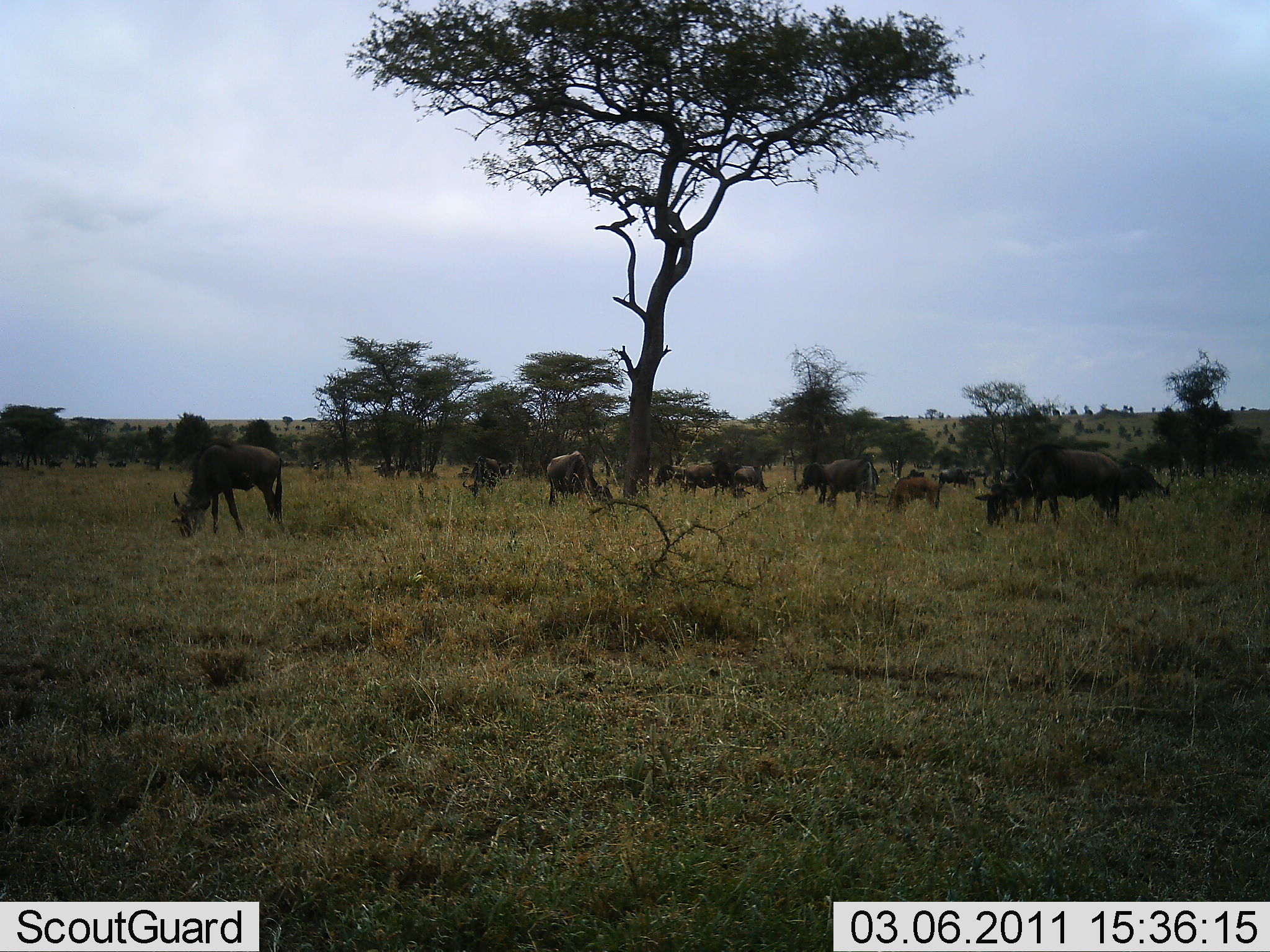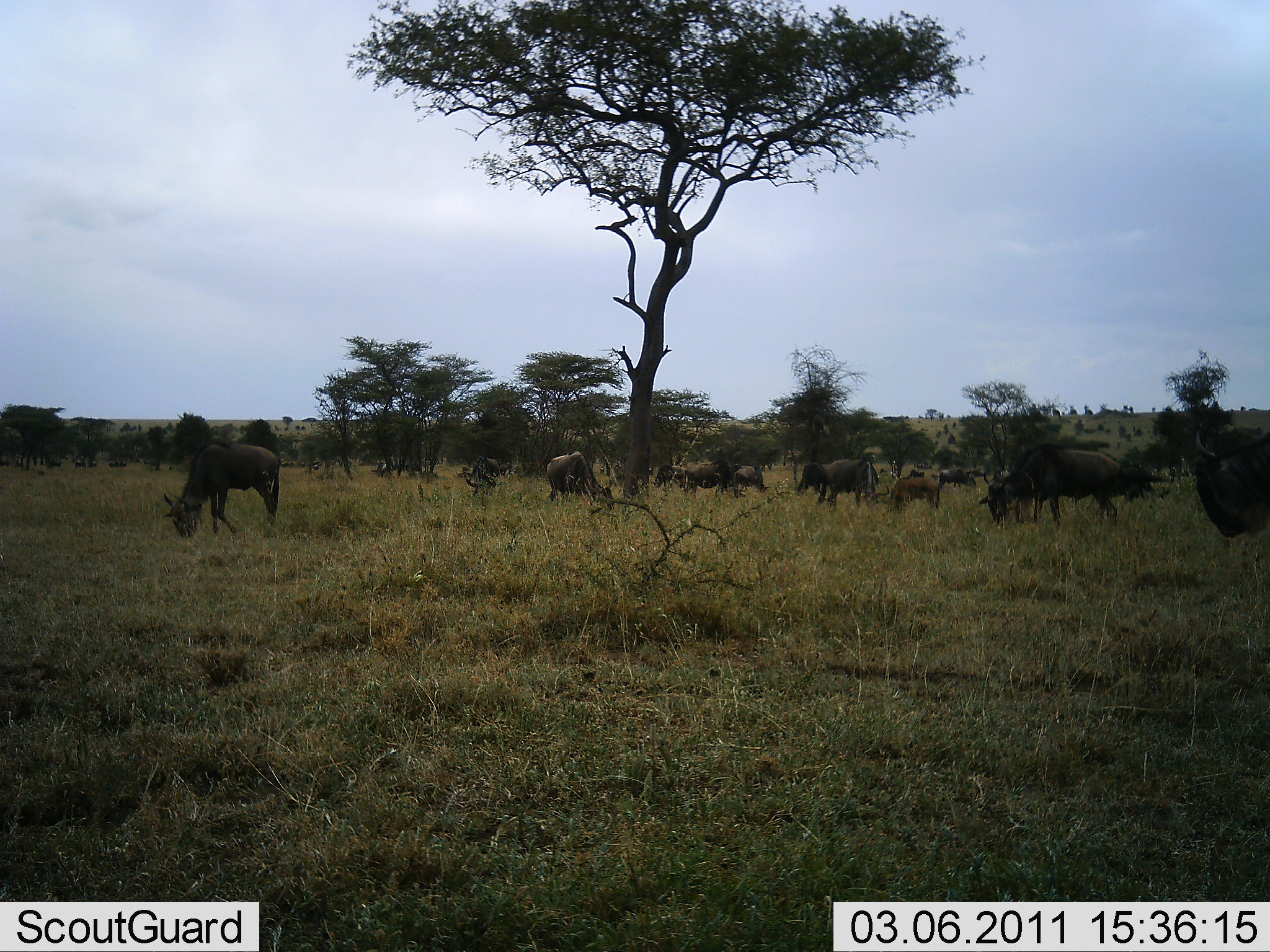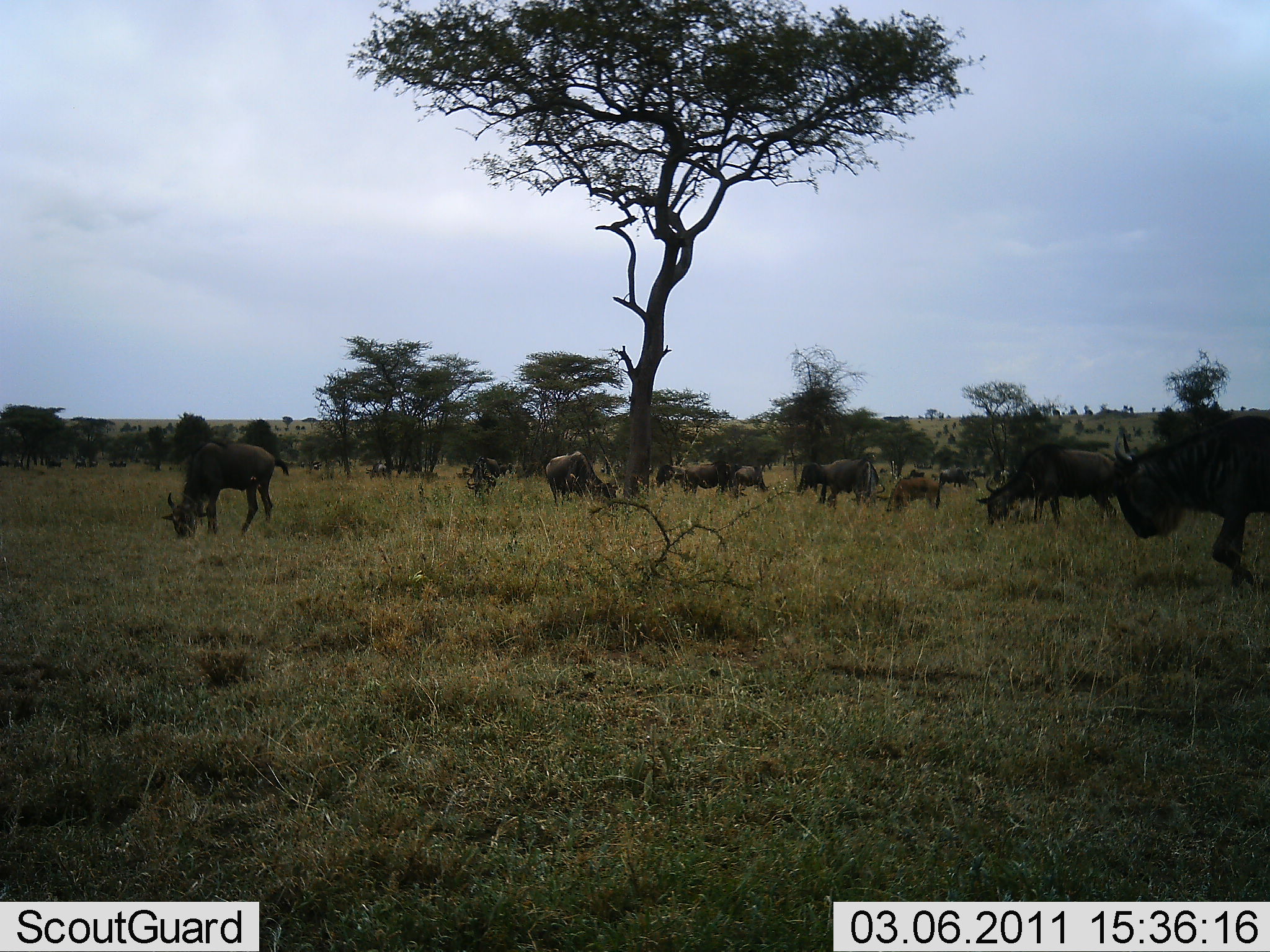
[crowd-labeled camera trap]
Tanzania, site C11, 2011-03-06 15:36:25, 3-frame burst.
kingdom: Animalia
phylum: Chordata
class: Mammalia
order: Artiodactyla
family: Bovidae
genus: Connochaetes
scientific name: Connochaetes taurinus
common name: blue wildebeest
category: wildebeest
Wildebeest (blue wildebeest) (Connochaetes taurinus), count 11-50. Behavior (volunteer vote fractions): standing 36%, resting 9%, moving 45%, interacting 18%. Young present (vote fraction): 18%. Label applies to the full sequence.